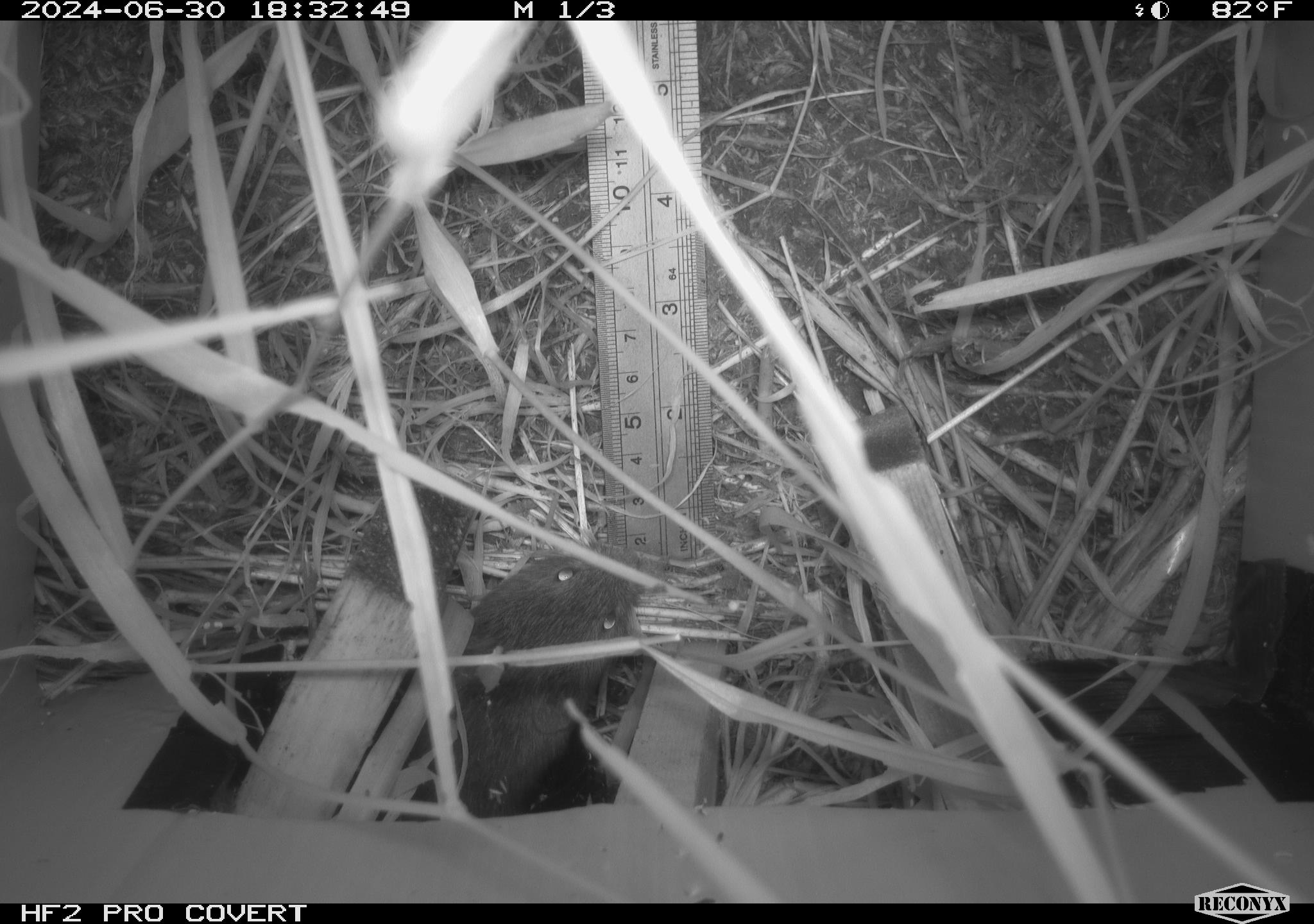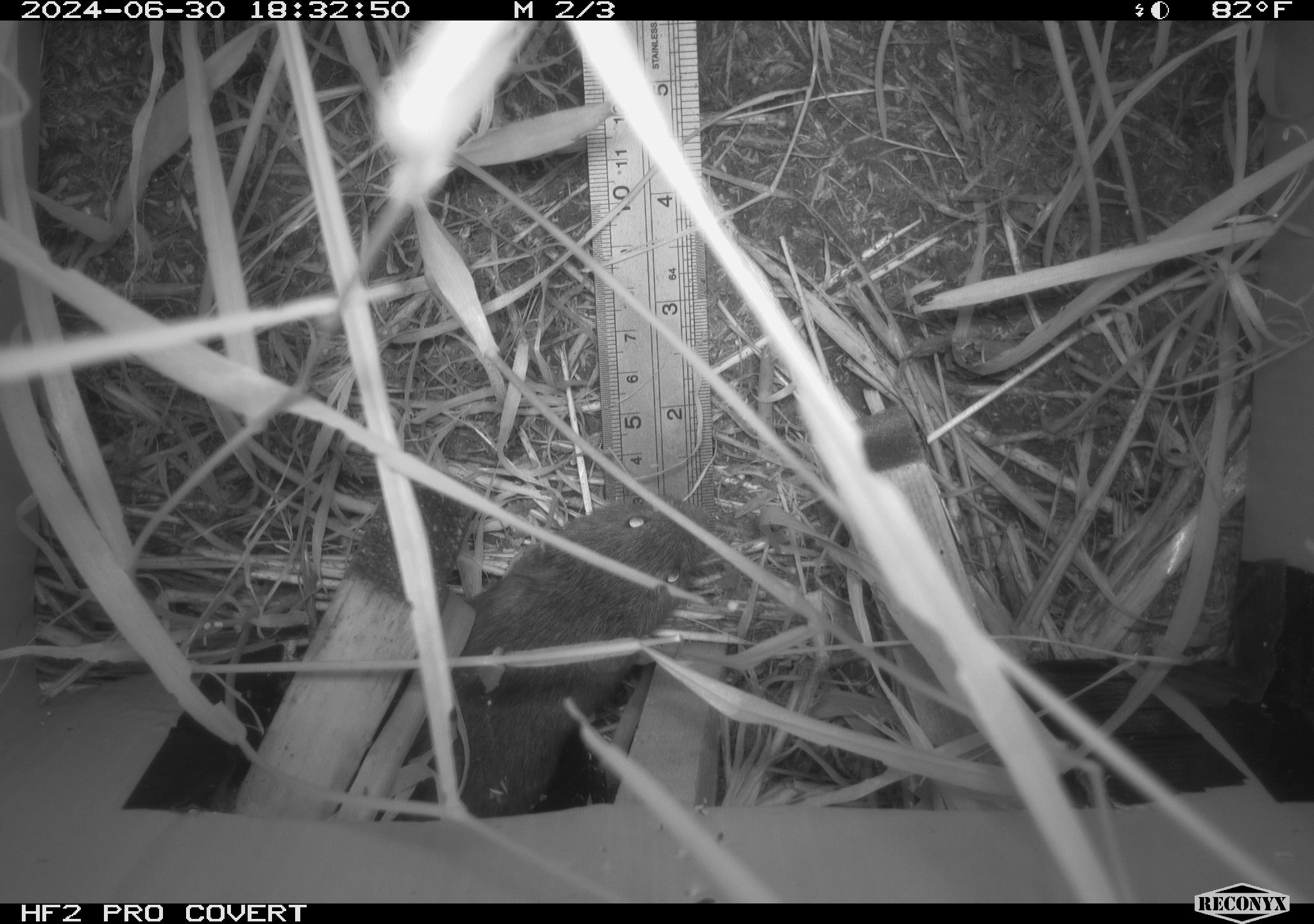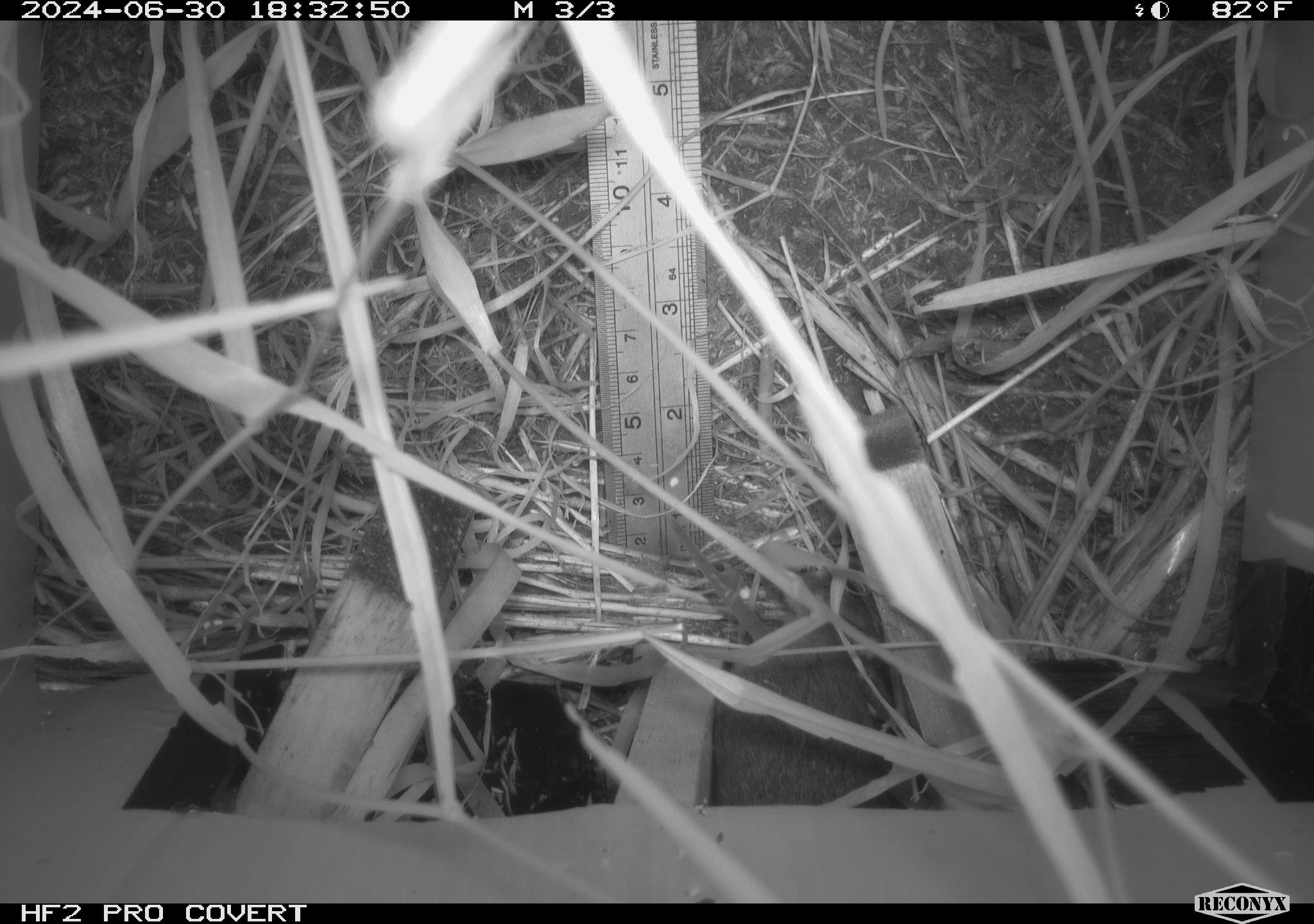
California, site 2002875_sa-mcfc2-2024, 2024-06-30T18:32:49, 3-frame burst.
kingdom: Animalia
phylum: Chordata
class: Mammalia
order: Rodentia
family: Cricetidae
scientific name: Arvicolinae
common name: voles, lemmings, and muskrats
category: arvicolinae subfamily